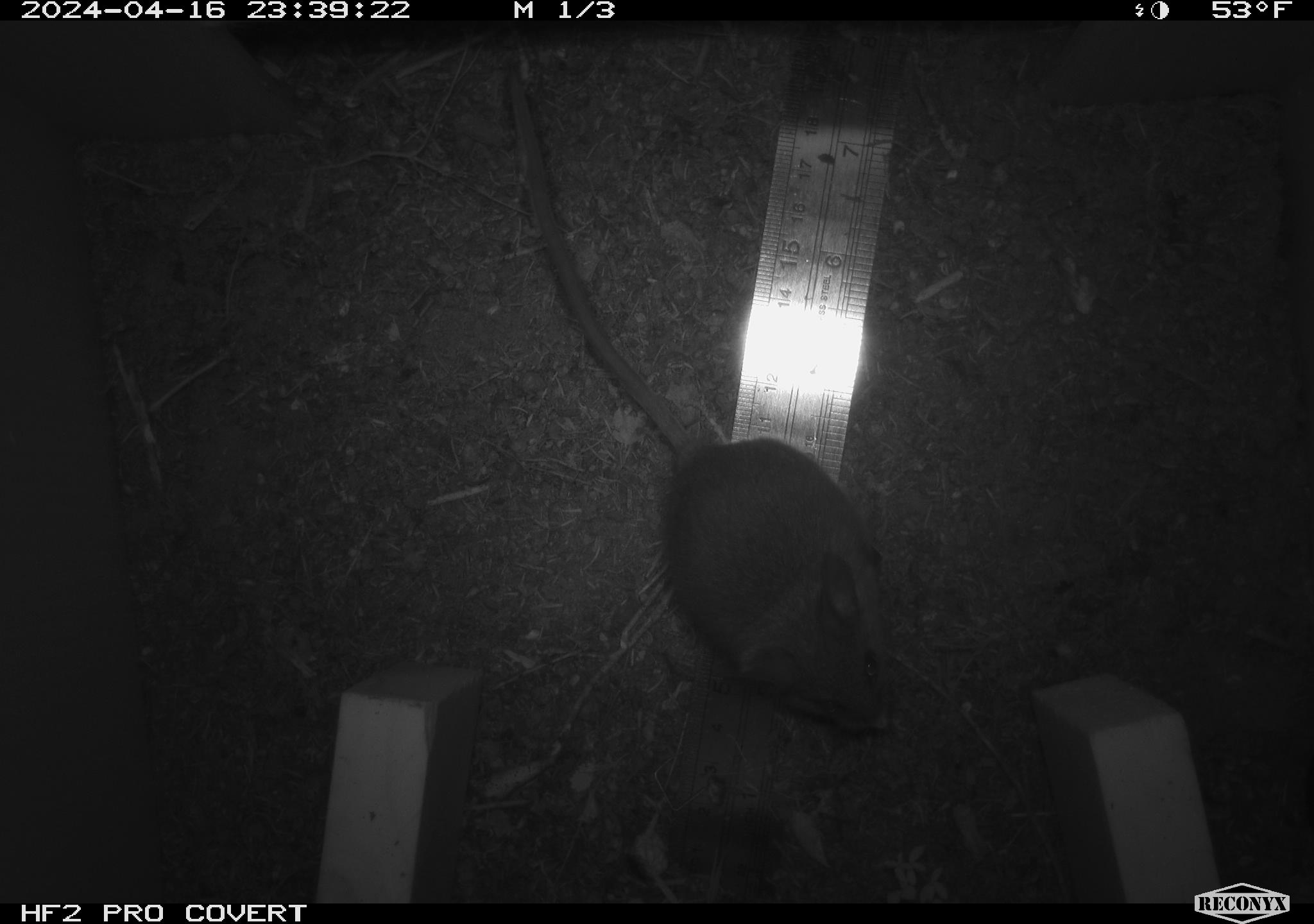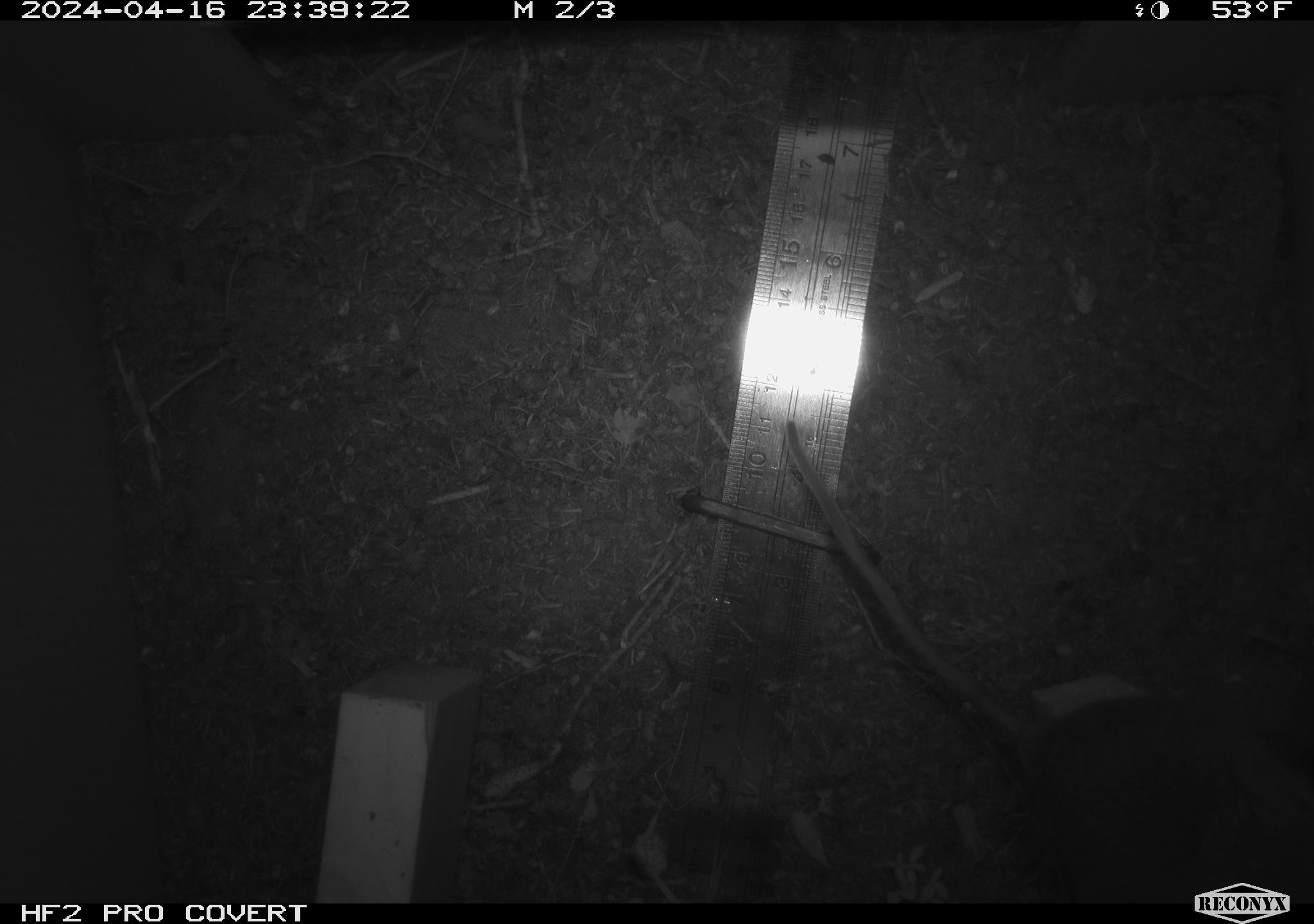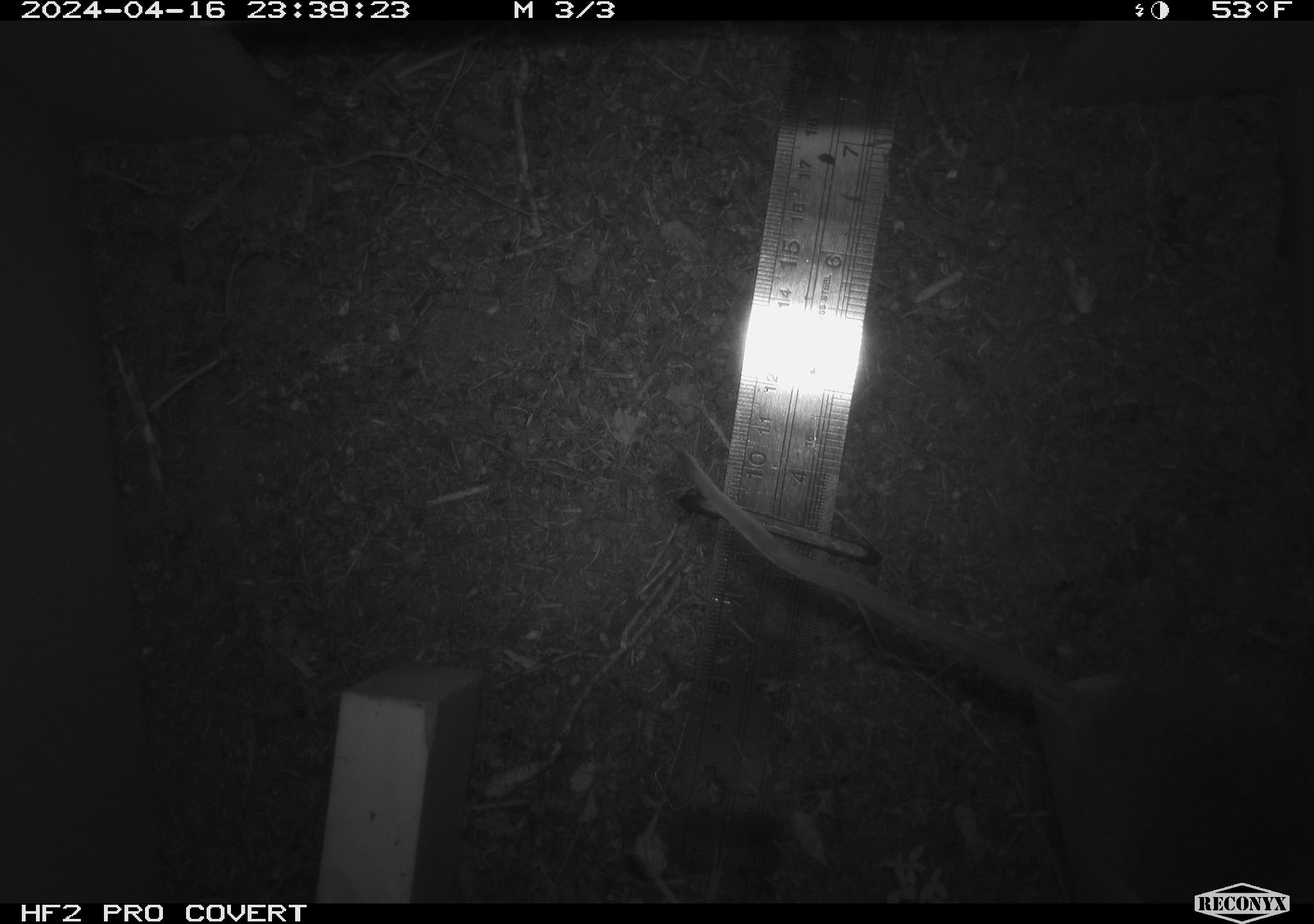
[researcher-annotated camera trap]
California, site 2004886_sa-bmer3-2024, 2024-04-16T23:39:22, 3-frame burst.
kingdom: Animalia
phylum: Chordata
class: Mammalia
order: Rodentia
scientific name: Rodentia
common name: woodrat or rat or mouse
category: woodrat or rat or mouse species